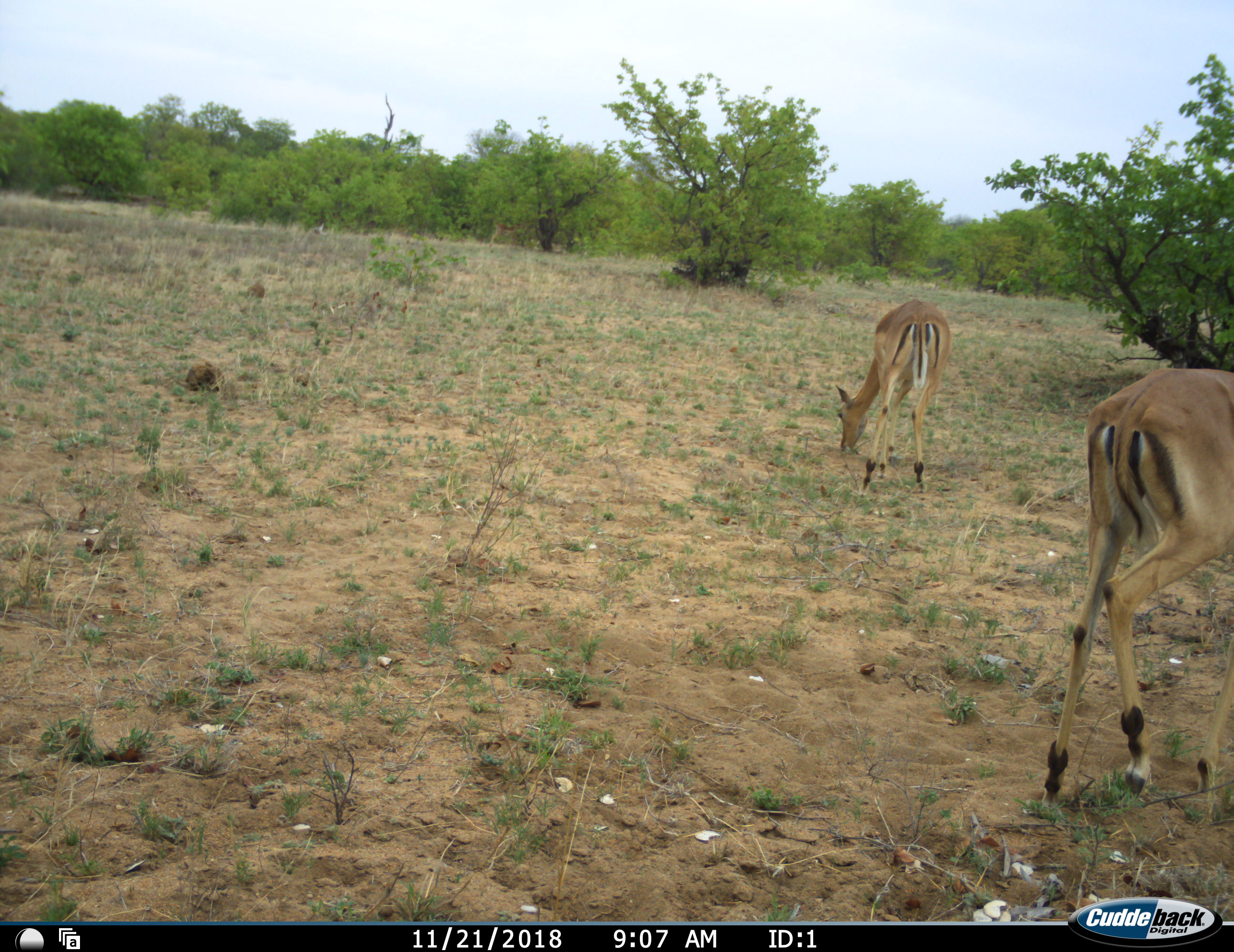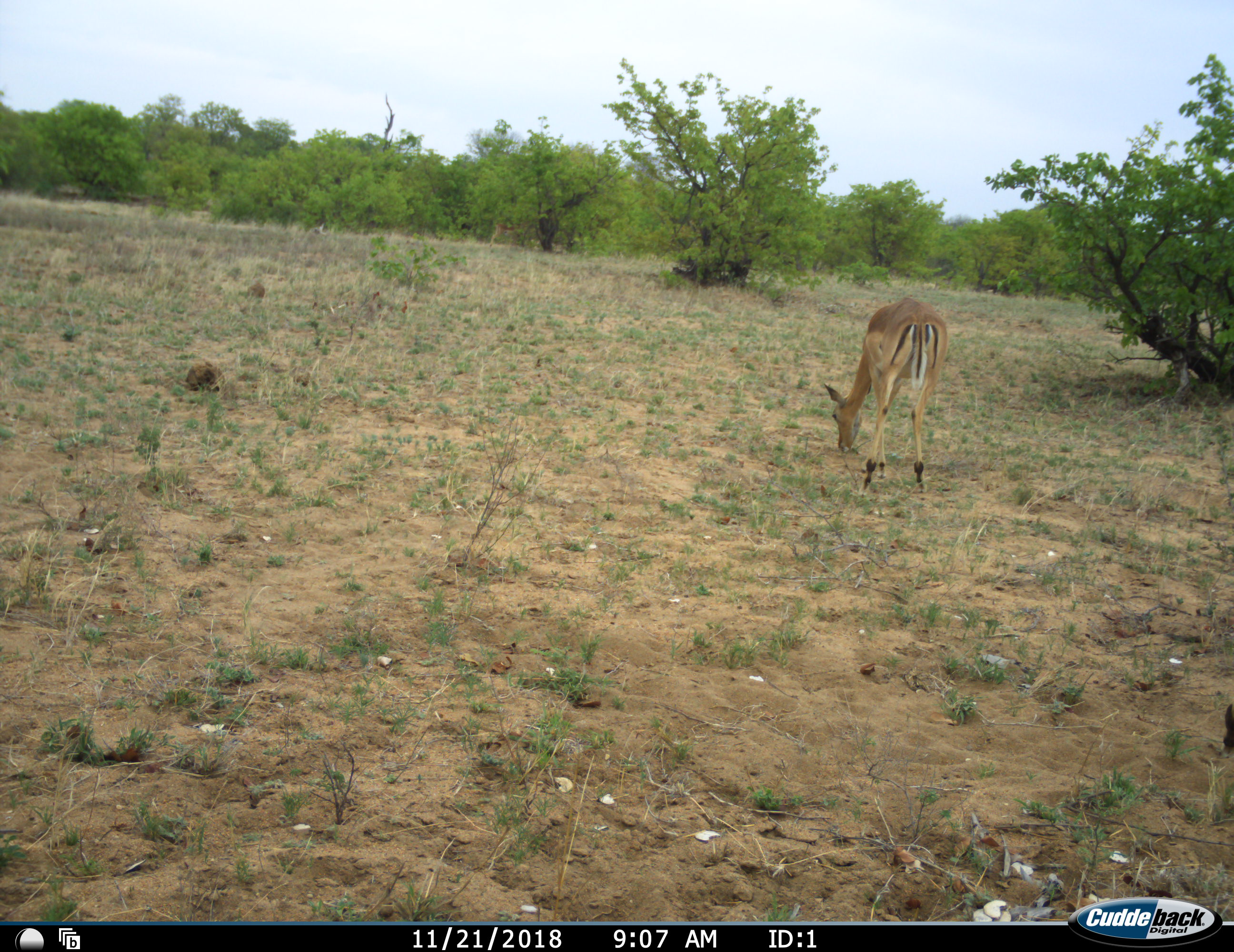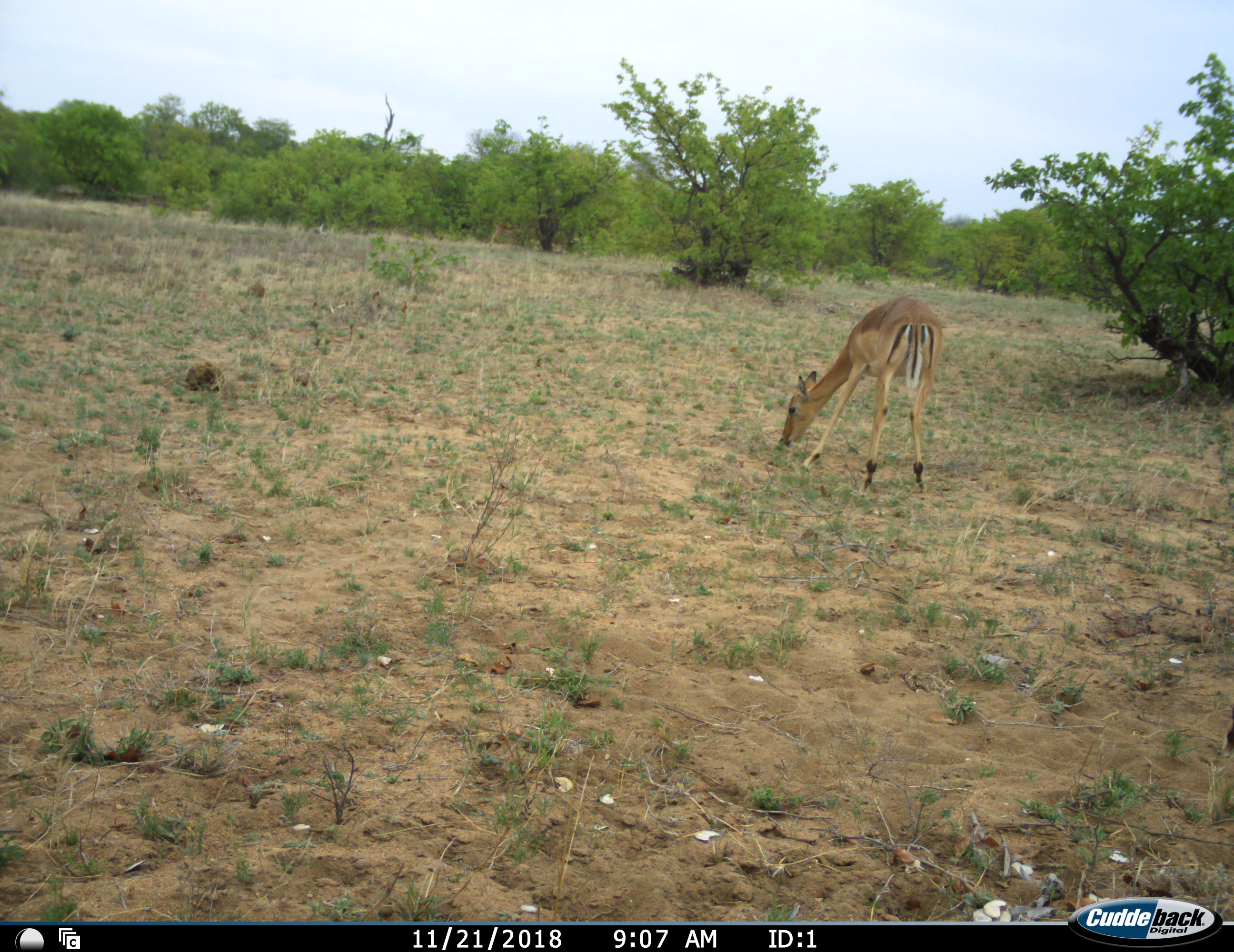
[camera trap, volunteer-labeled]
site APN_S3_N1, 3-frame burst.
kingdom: Animalia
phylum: Chordata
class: Mammalia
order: Artiodactyla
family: Bovidae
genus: Aepyceros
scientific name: Aepyceros melampus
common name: impala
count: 2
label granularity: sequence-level